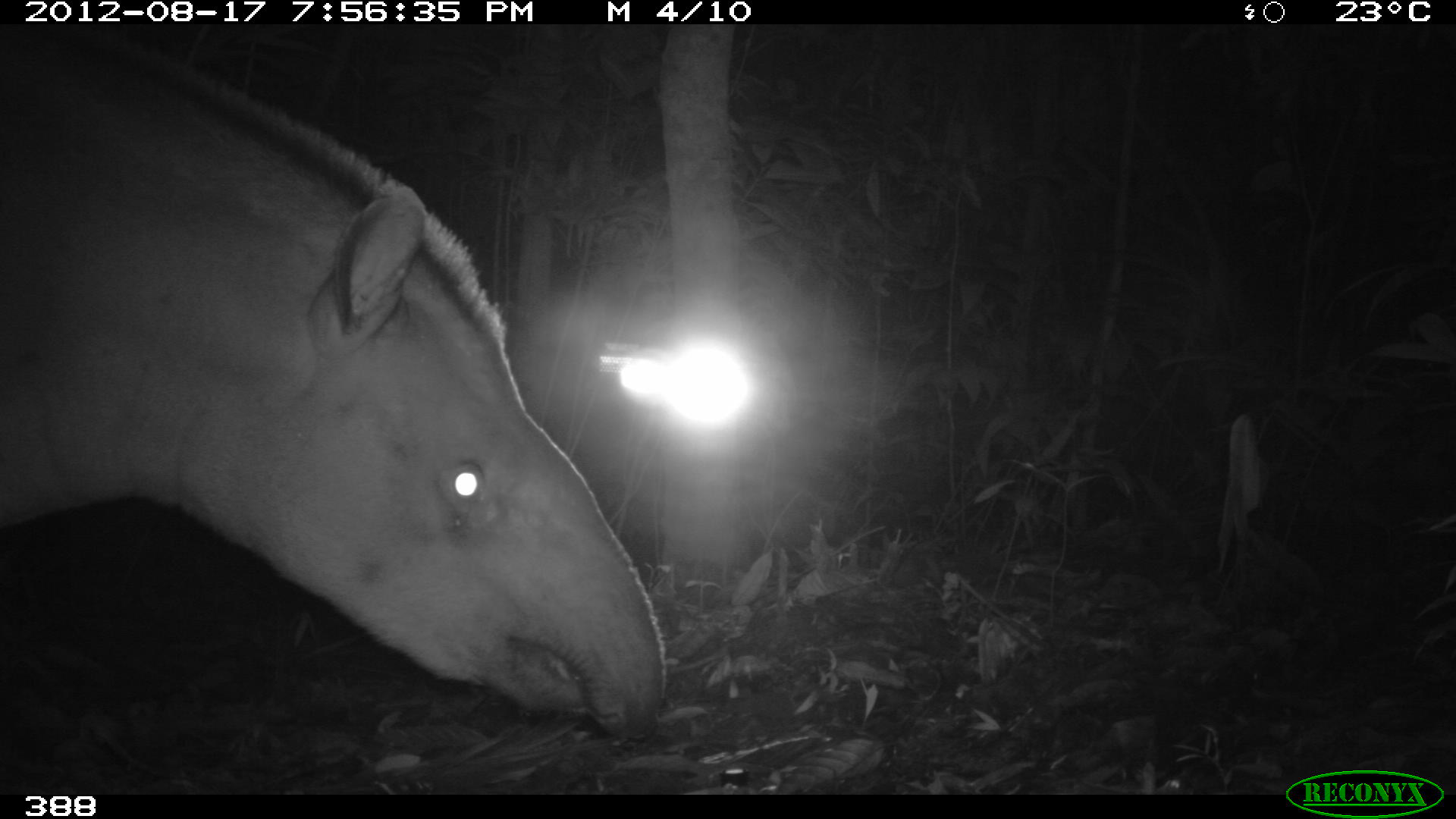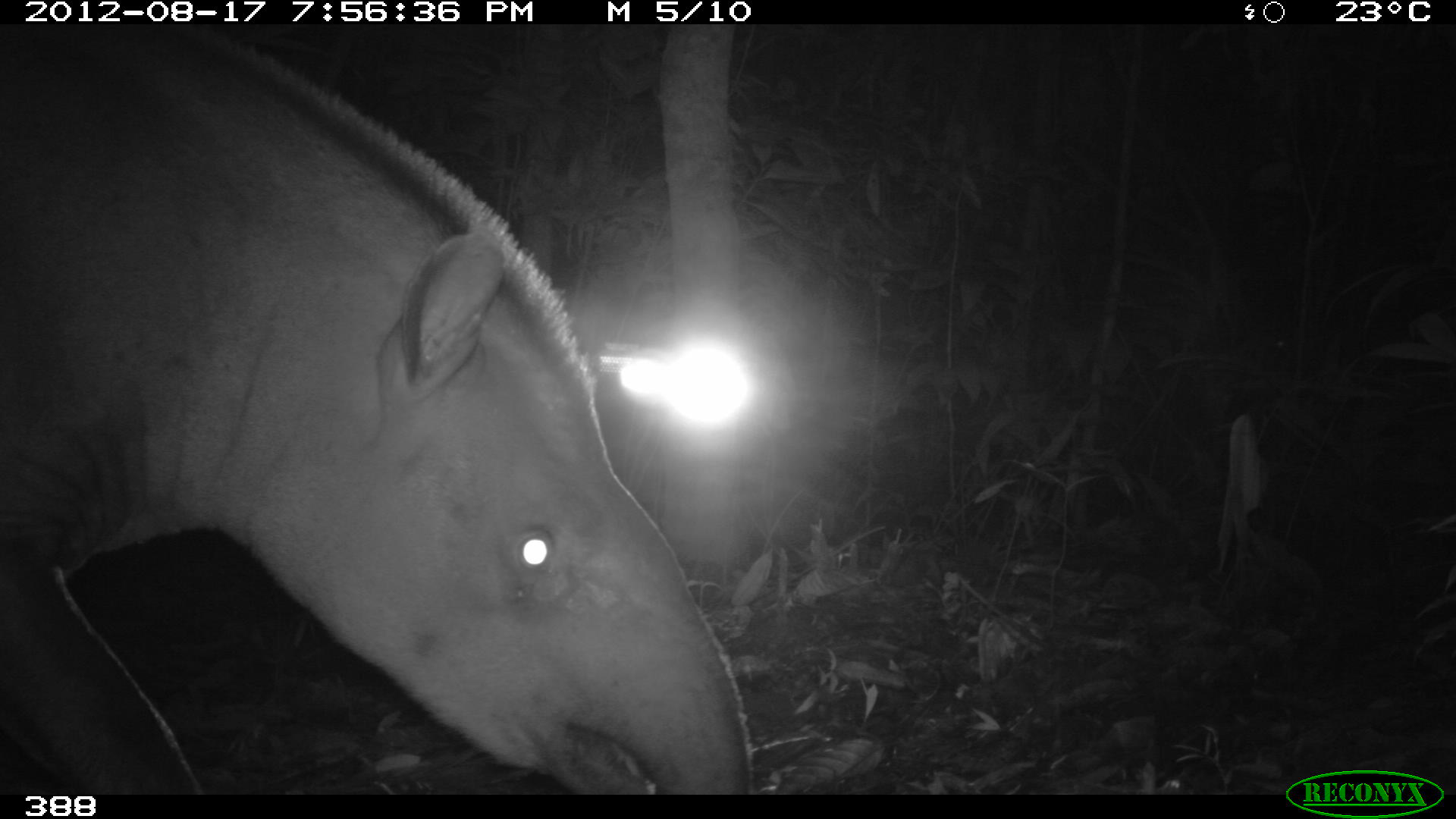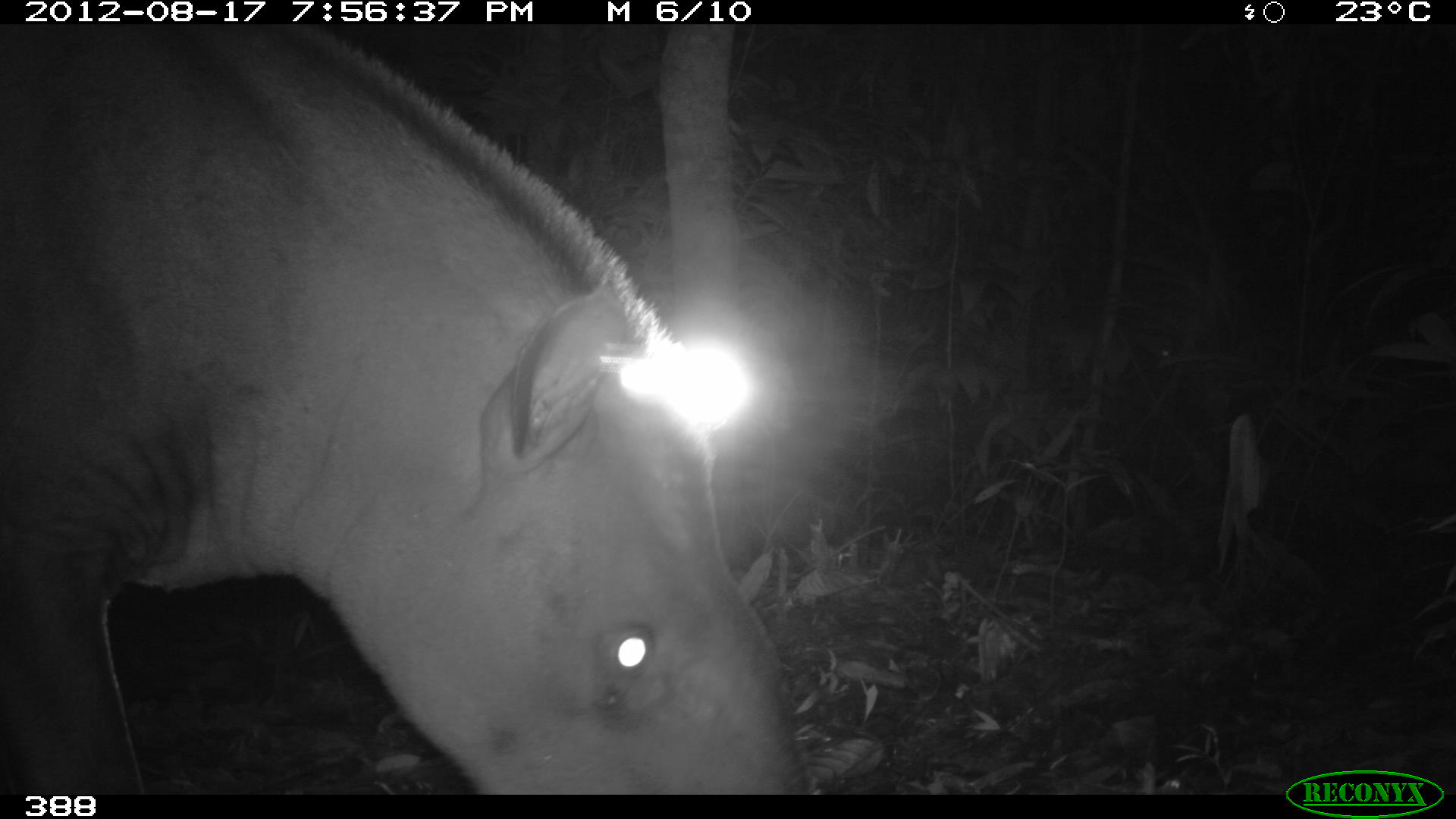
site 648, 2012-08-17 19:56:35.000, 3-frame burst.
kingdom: Animalia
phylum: Chordata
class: Mammalia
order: Perissodactyla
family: Tapiridae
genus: Tapirus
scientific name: Tapirus terrestris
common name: south american tapir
Tapirus terrestris (south american tapir).